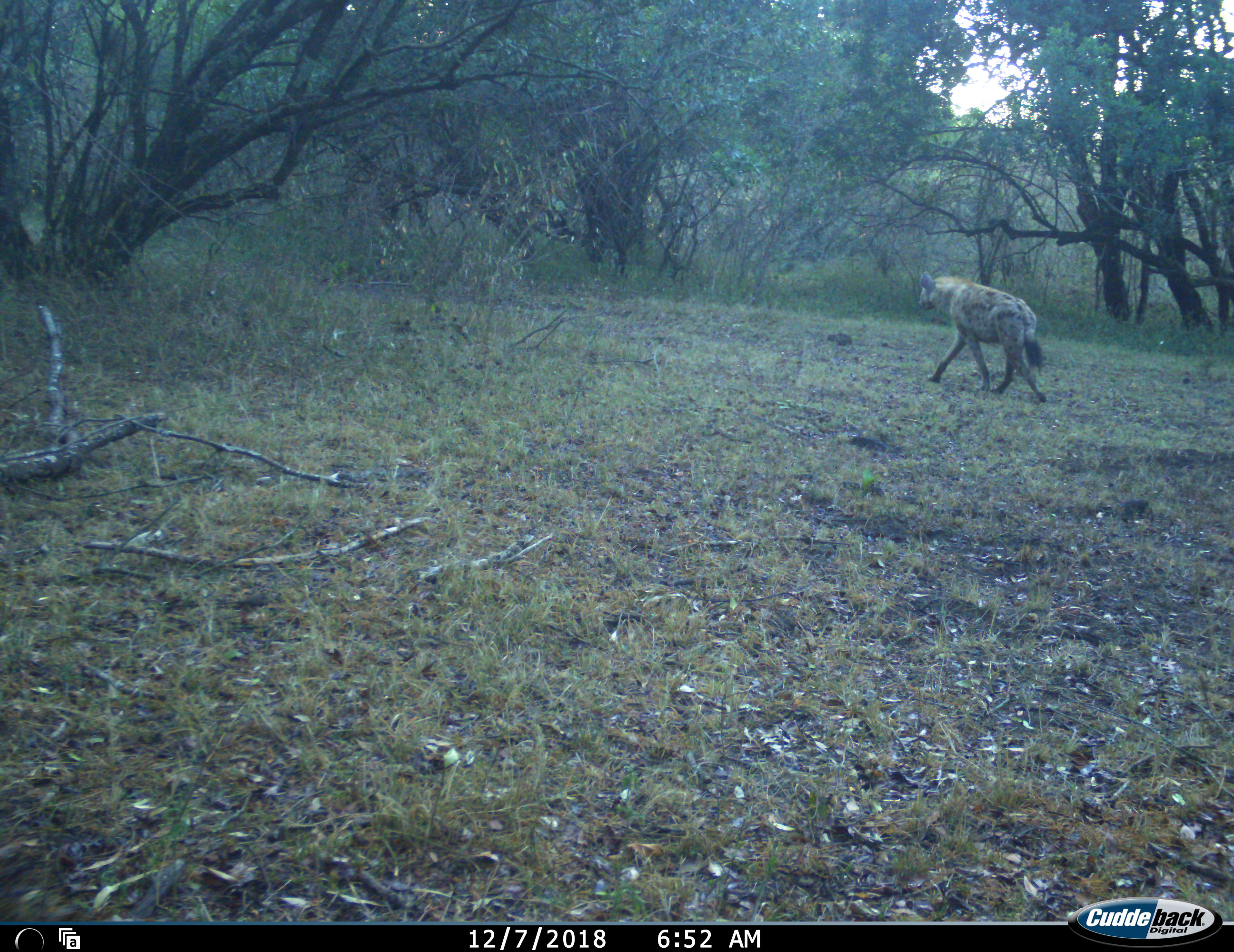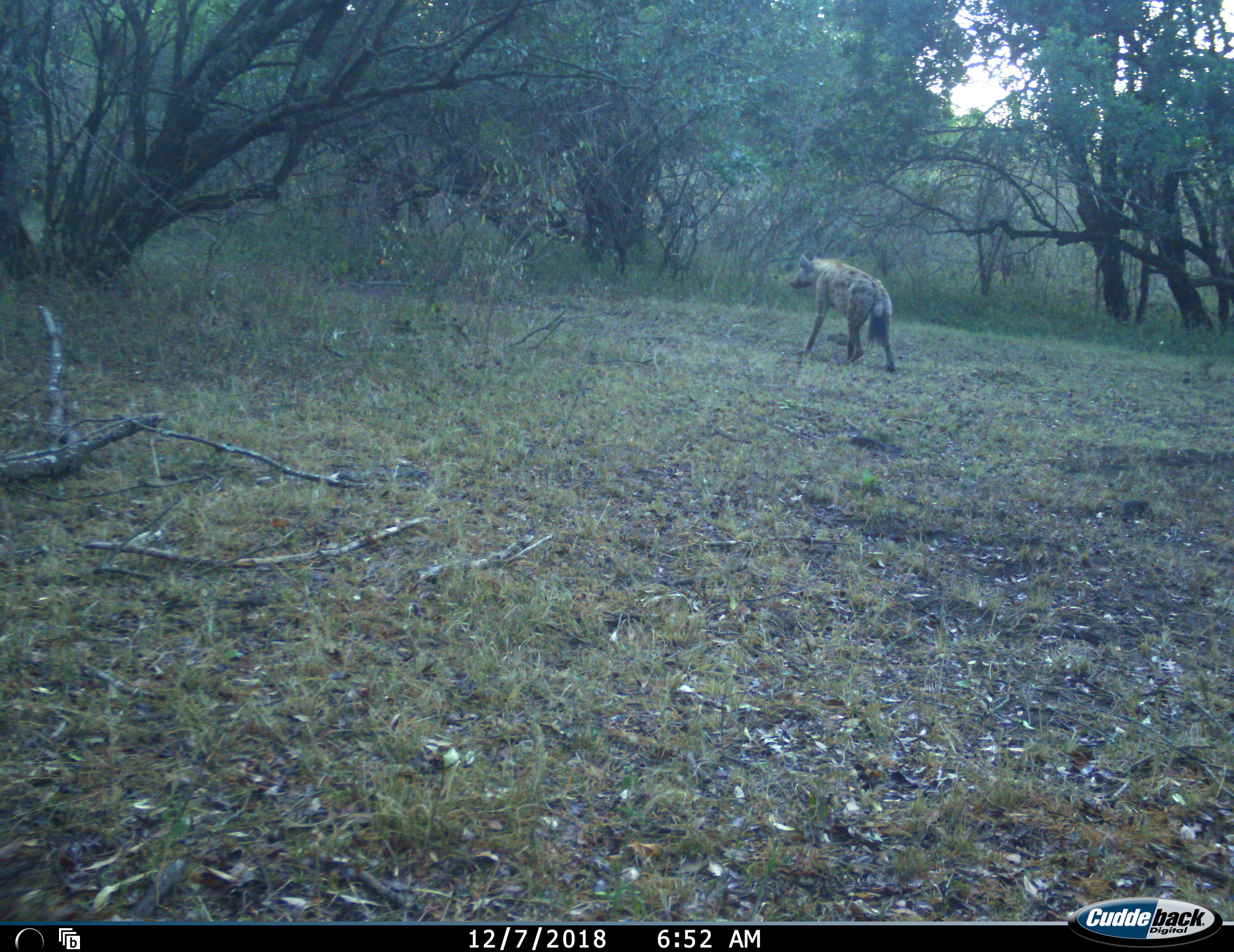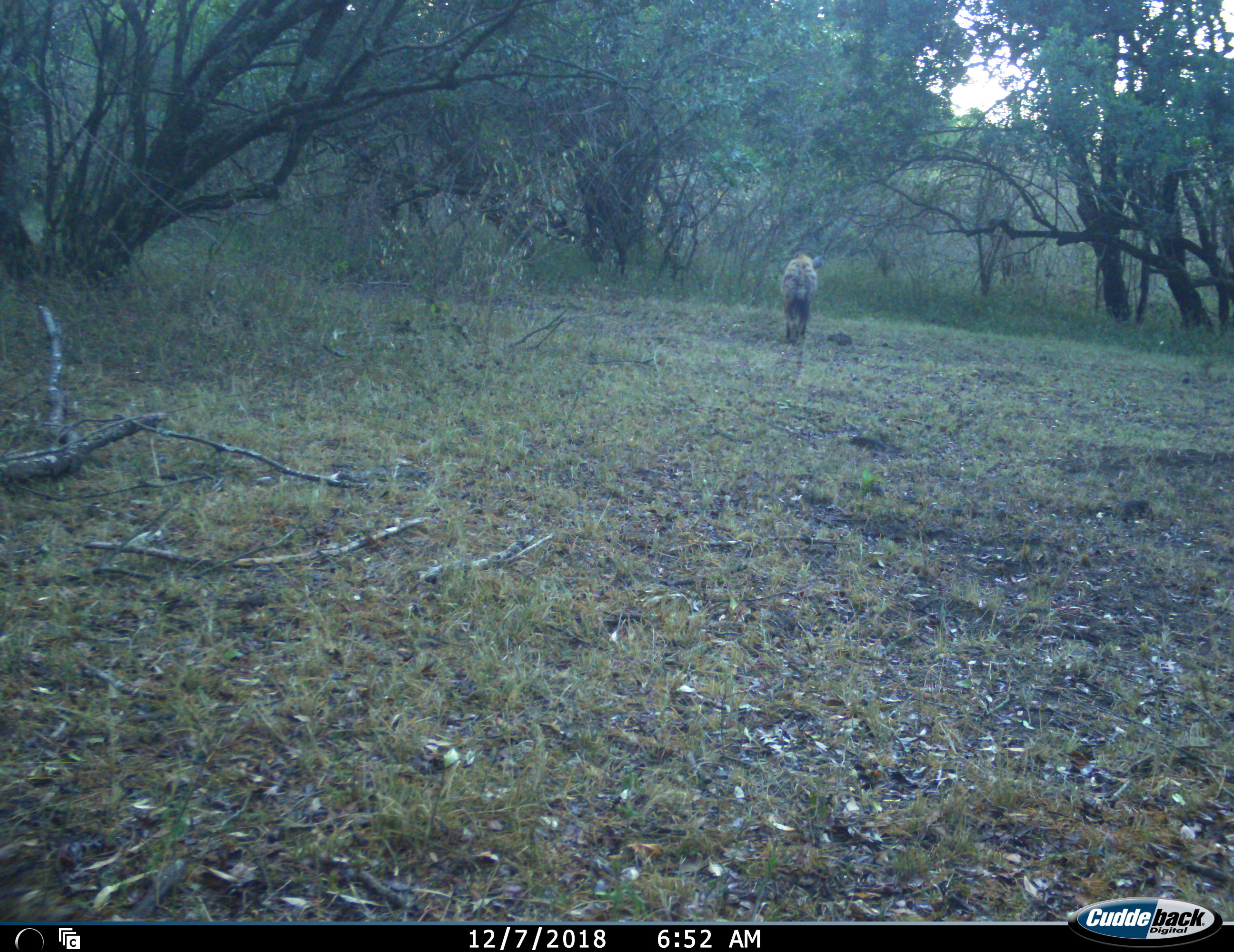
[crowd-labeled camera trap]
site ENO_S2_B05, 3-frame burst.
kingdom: Animalia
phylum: Chordata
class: Mammalia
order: Carnivora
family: Hyaenidae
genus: Crocuta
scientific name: Crocuta crocuta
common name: spotted hyena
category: hyenaspotted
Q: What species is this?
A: Hyenaspotted (spotted hyena) (Crocuta crocuta).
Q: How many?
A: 1.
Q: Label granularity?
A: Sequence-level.